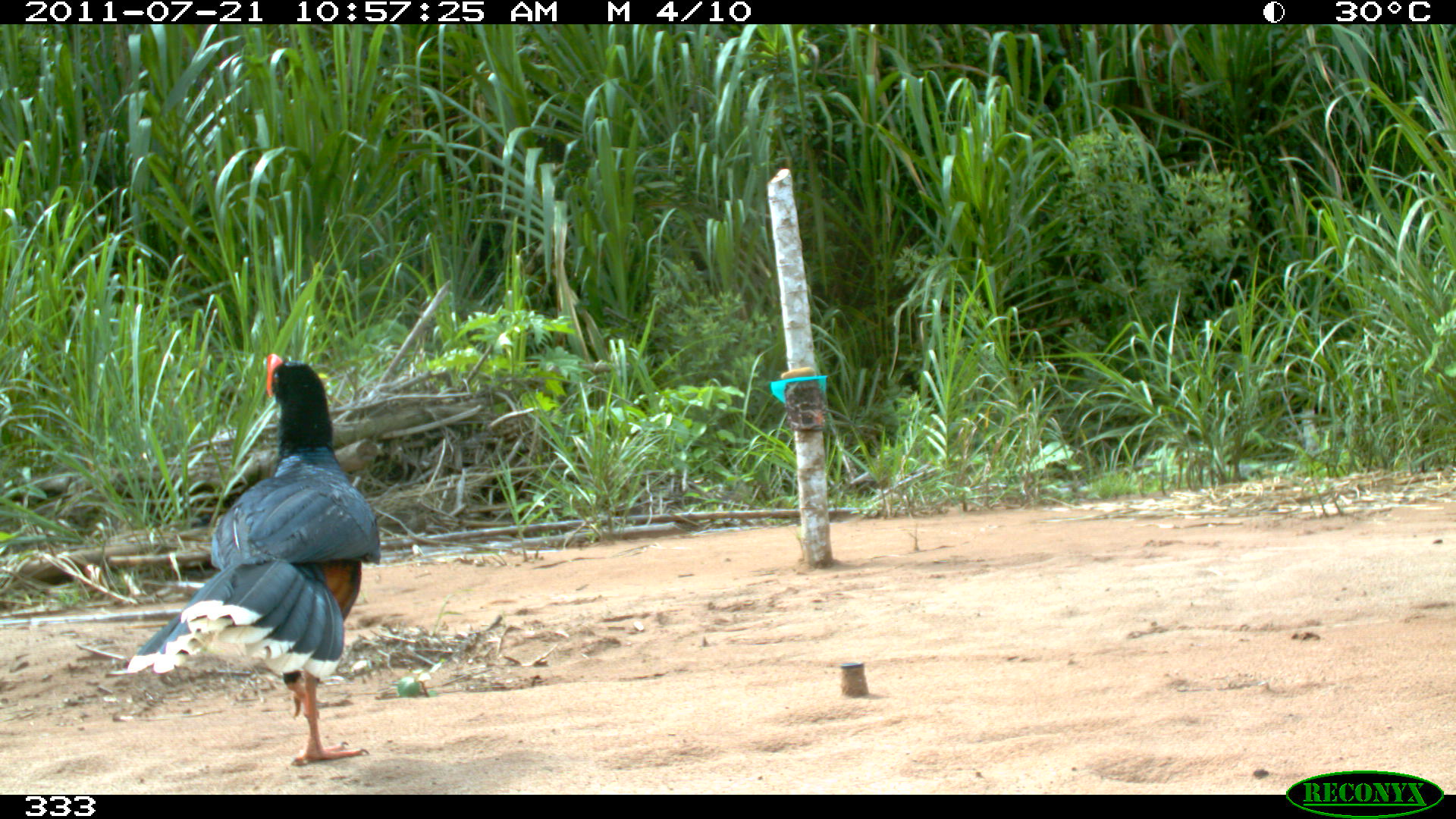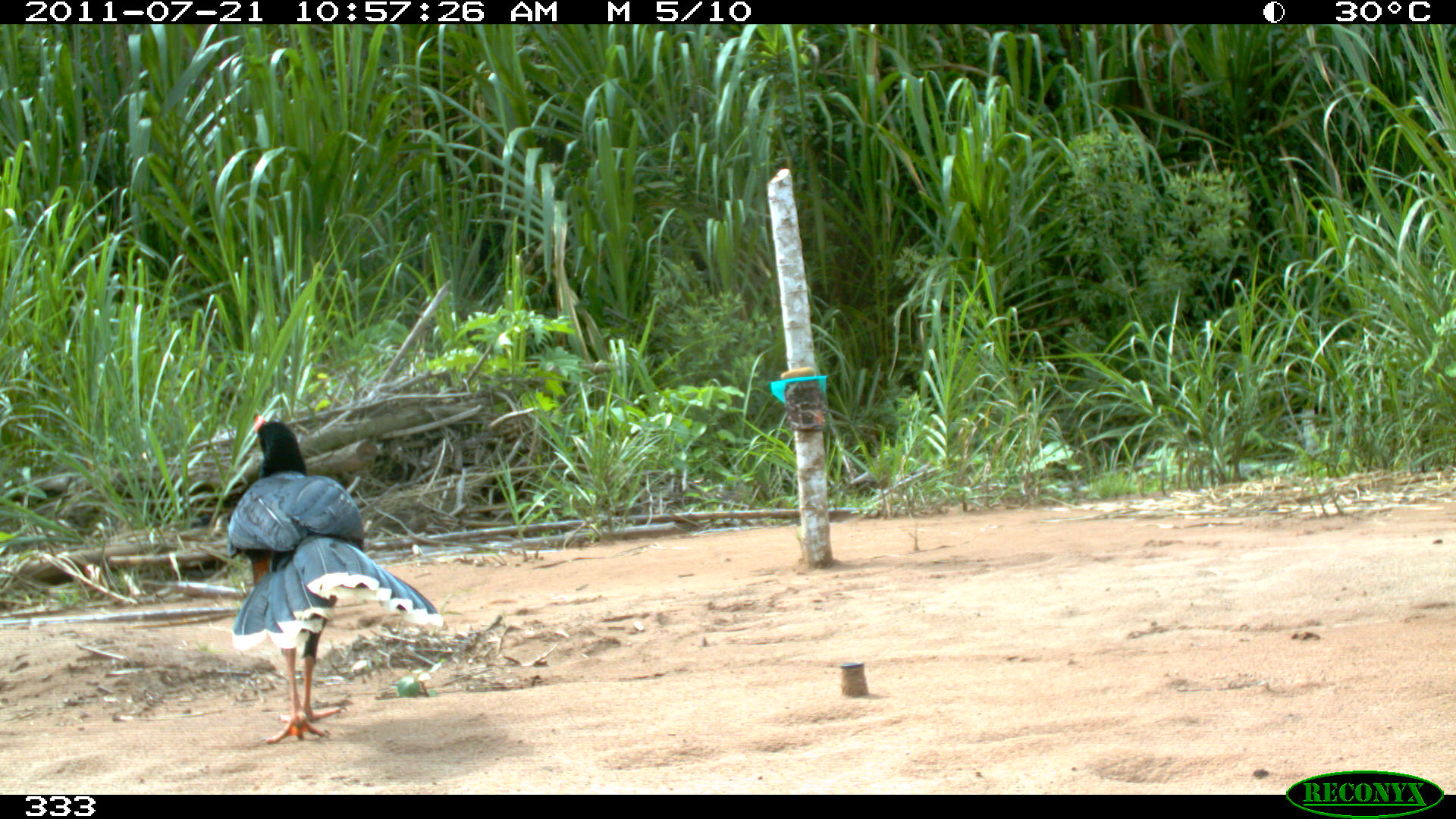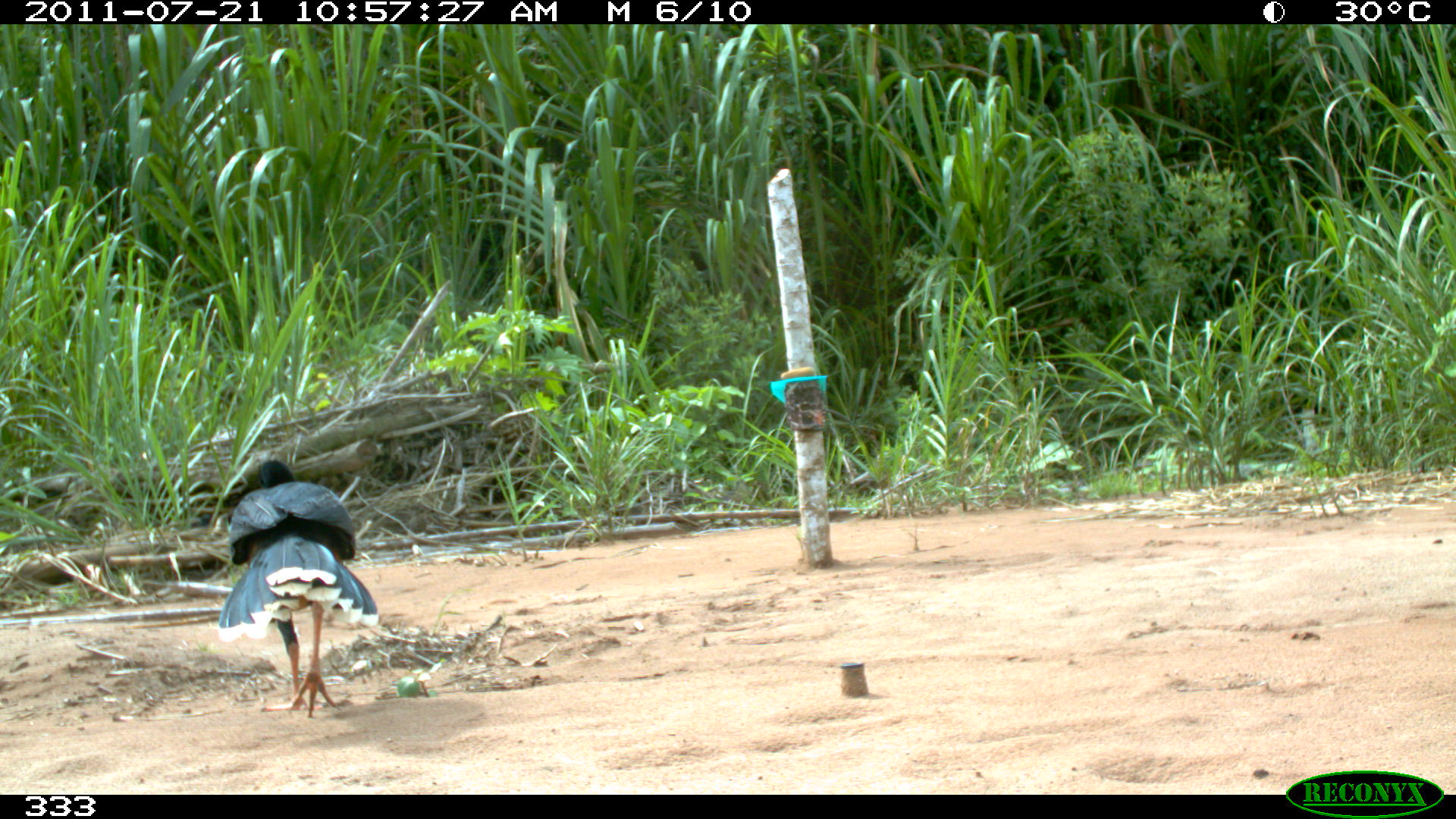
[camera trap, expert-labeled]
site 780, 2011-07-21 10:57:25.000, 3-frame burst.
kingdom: Animalia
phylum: Chordata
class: Aves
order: Galliformes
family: Cracidae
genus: Mitu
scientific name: Mitu tuberosum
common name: razor-billed curassow